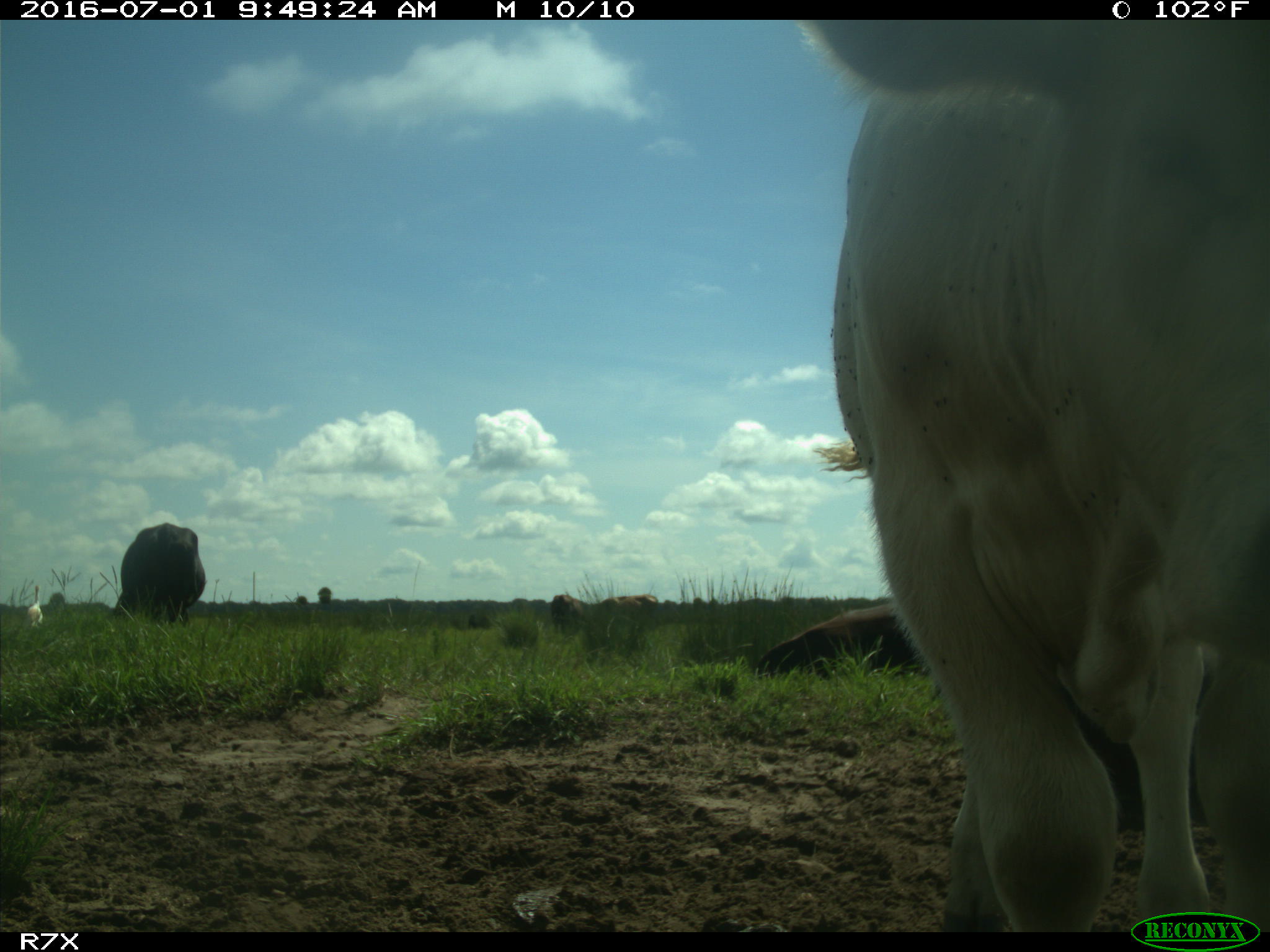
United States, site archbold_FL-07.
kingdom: Animalia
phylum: Chordata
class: Mammalia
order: Artiodactyla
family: Bovidae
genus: Bos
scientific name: Bos taurus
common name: domestic cow